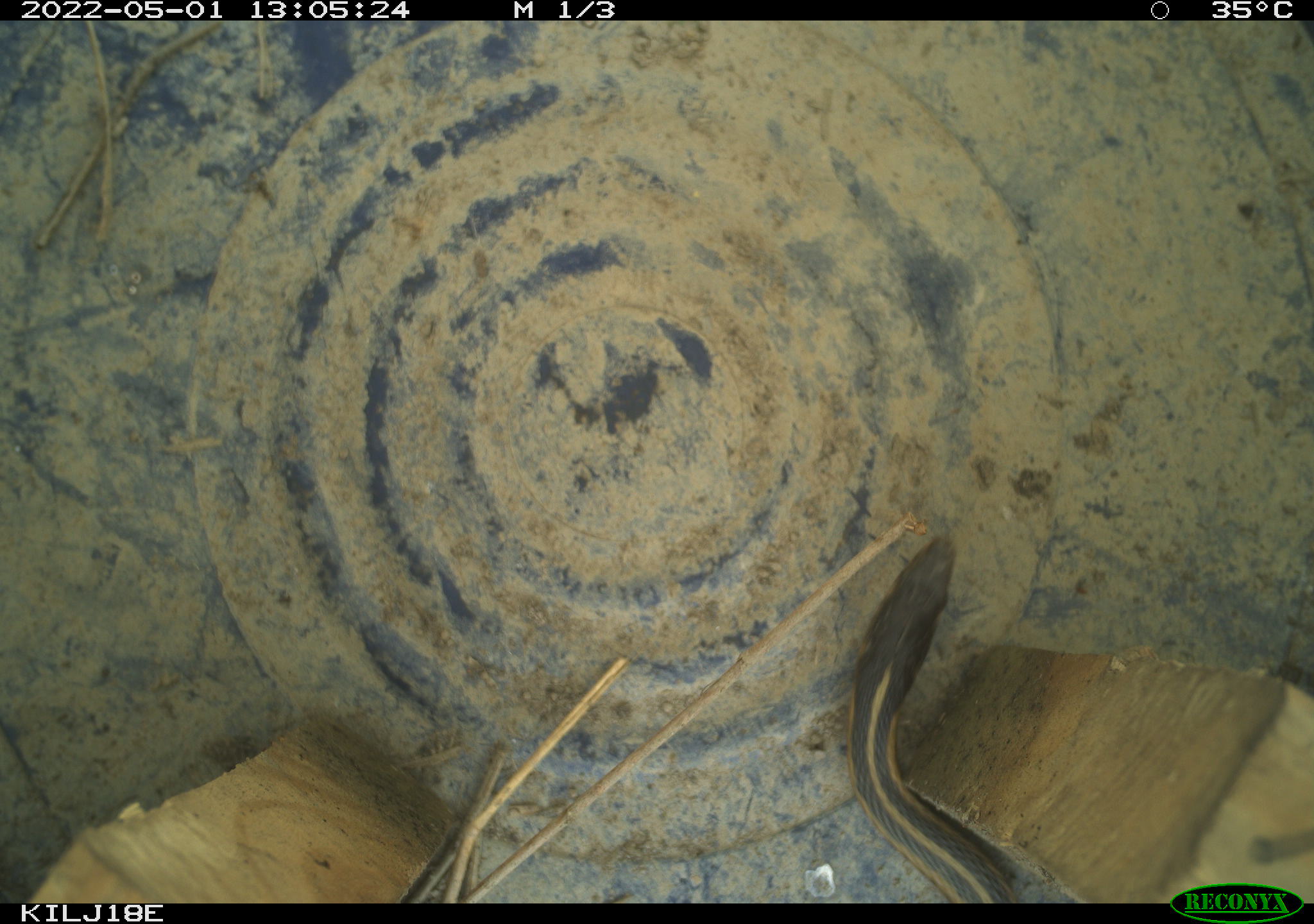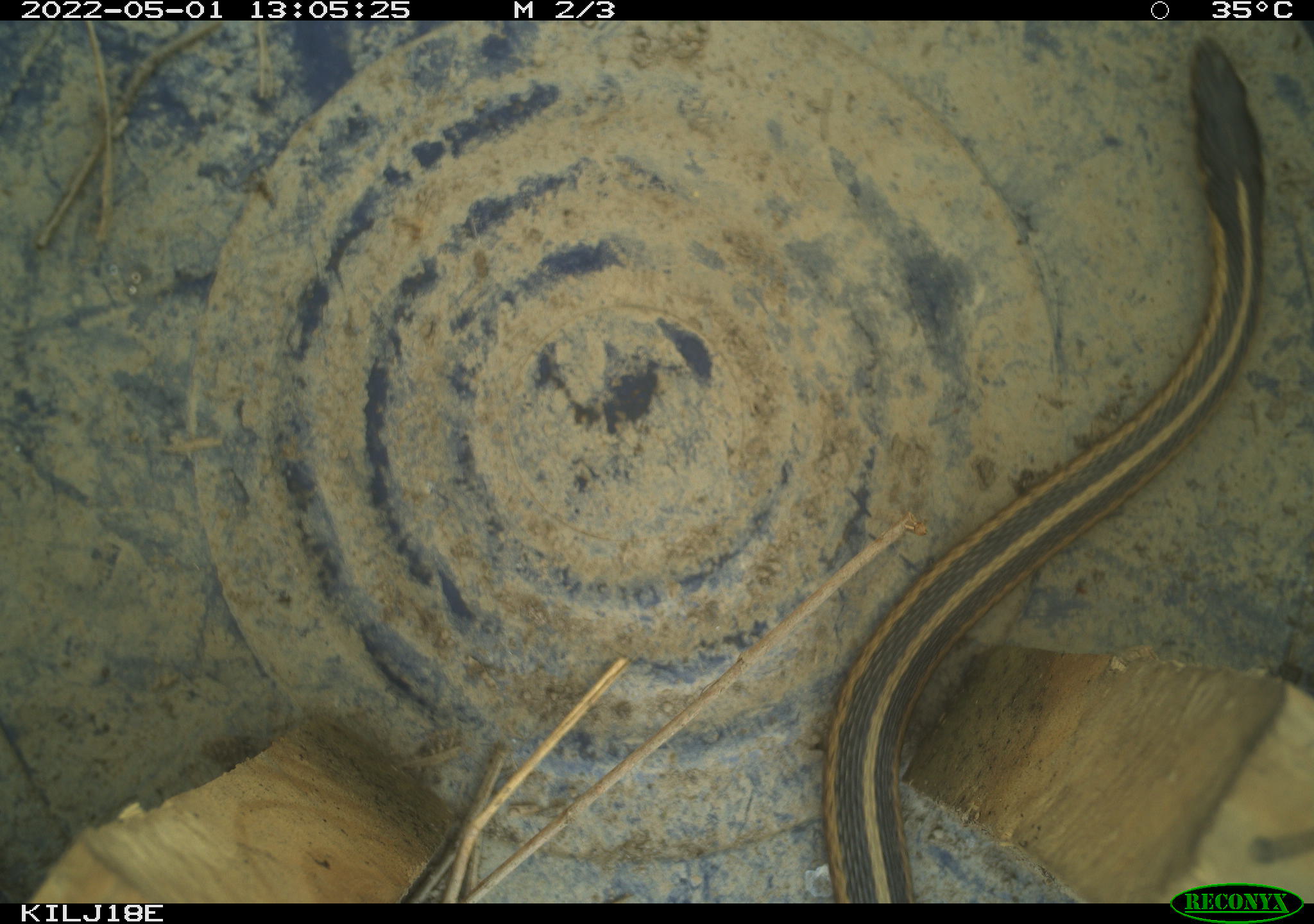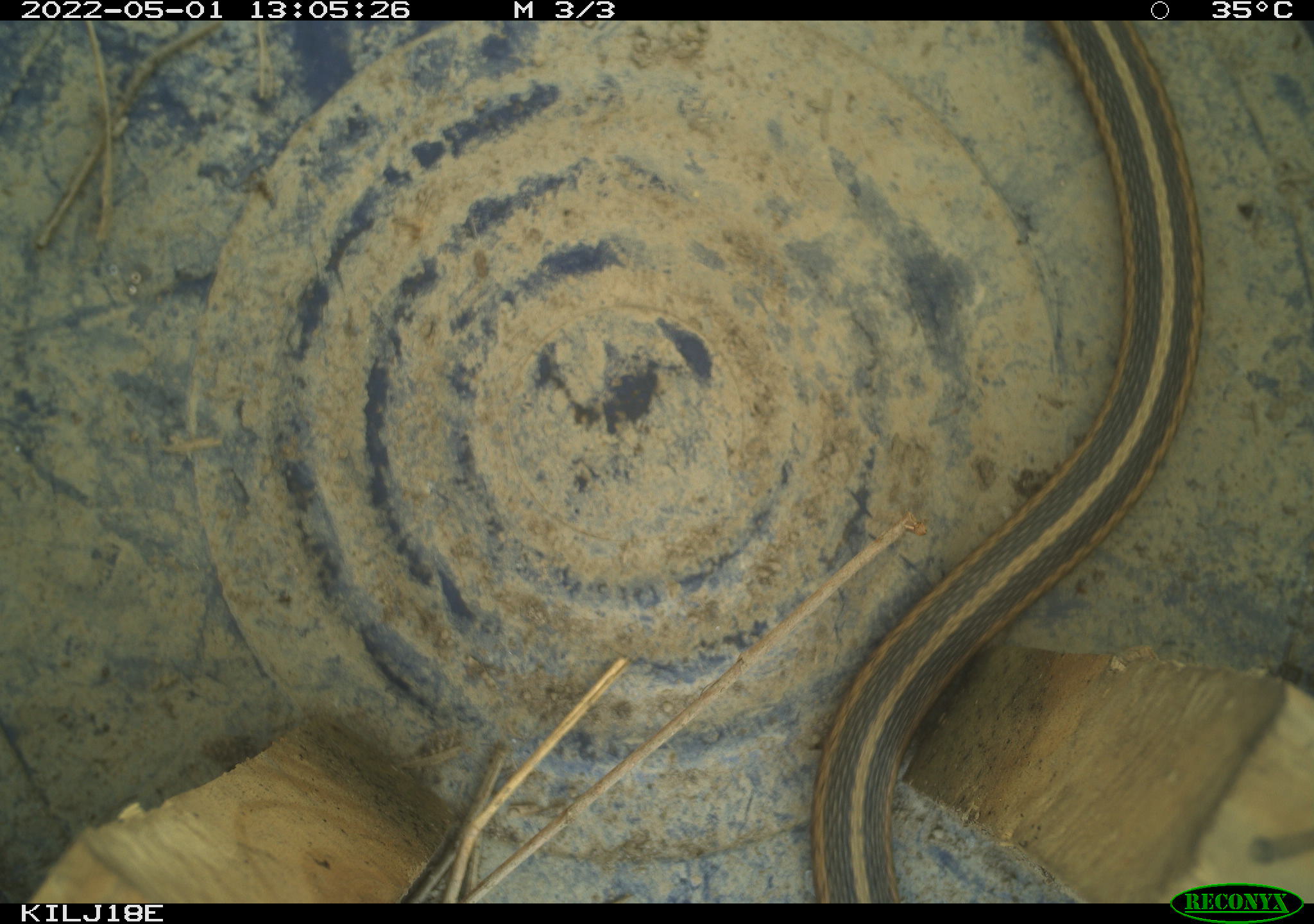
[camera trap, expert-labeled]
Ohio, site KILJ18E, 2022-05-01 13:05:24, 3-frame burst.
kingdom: Animalia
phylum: Chordata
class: Reptilia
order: Squamata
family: Colubridae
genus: Thamnophis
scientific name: Thamnophis sirtalis sirtalis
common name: eastern gartersnake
Eastern gartersnake (Thamnophis sirtalis sirtalis).